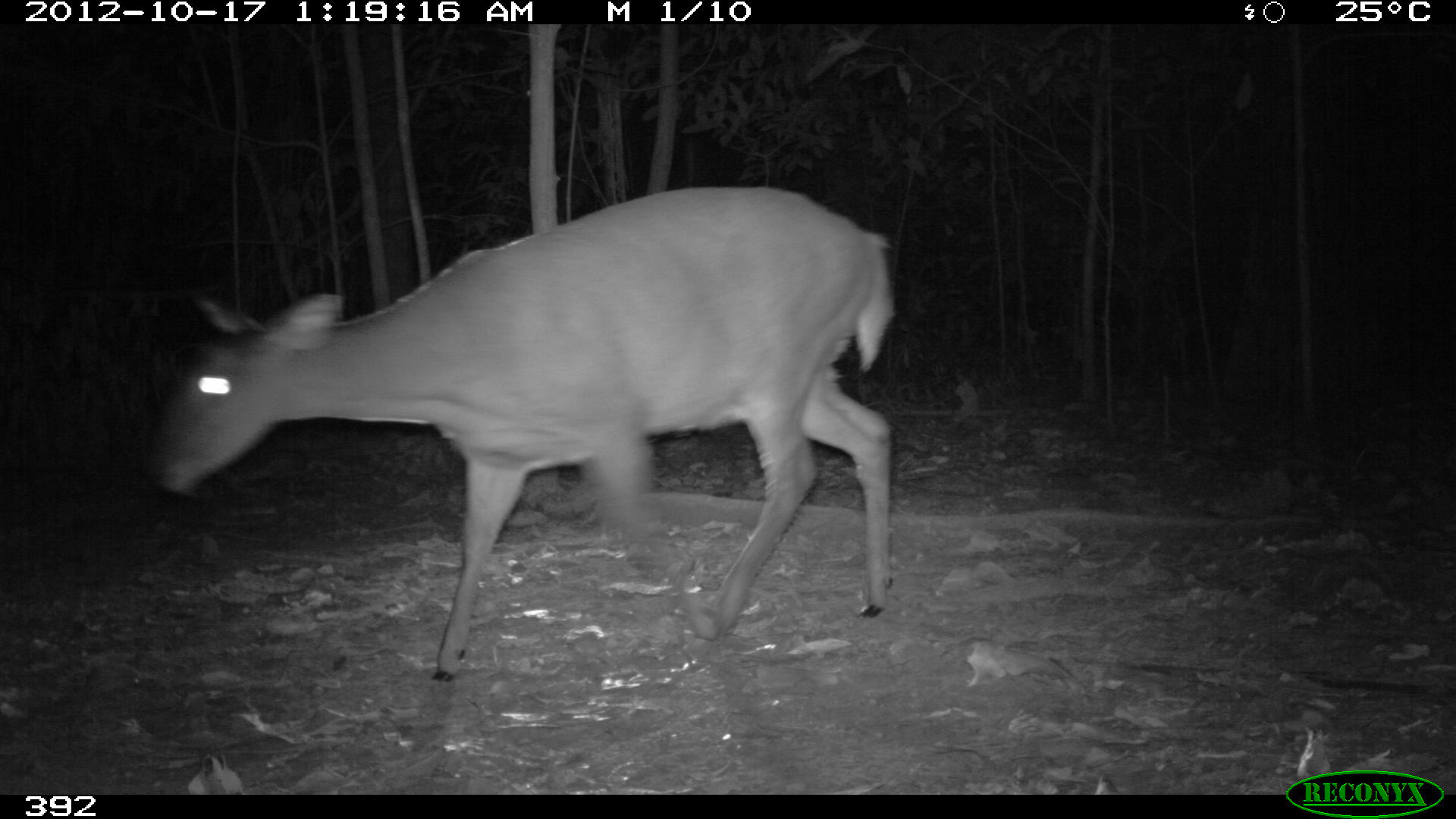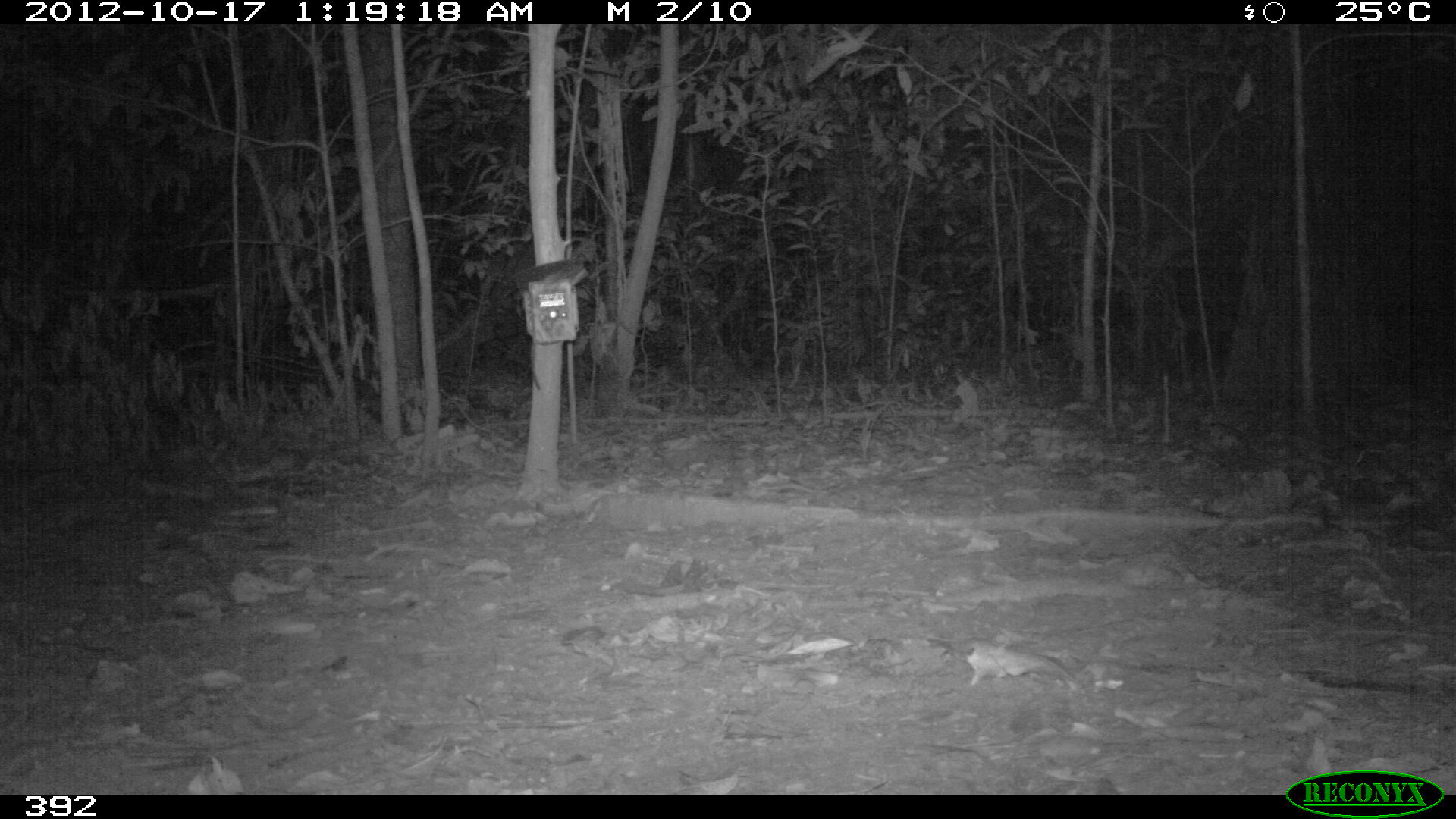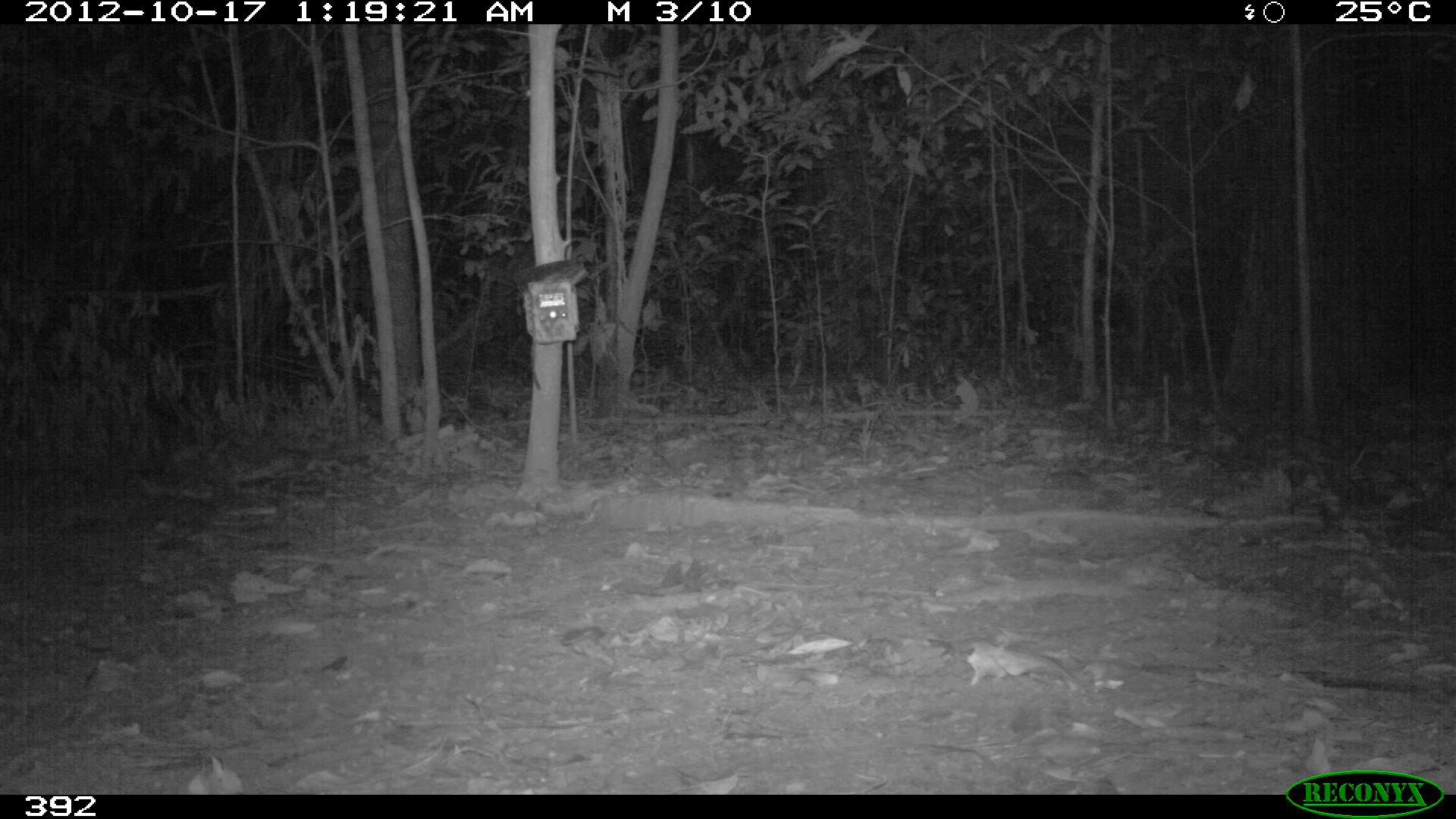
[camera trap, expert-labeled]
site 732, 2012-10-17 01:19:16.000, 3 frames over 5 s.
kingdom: Animalia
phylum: Chordata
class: Mammalia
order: Artiodactyla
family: Cervidae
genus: Mazama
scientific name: Mazama americana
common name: red brocket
Mazama americana (red brocket).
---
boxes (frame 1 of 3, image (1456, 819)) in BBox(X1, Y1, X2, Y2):
mazama americana: BBox(152, 187, 894, 680)